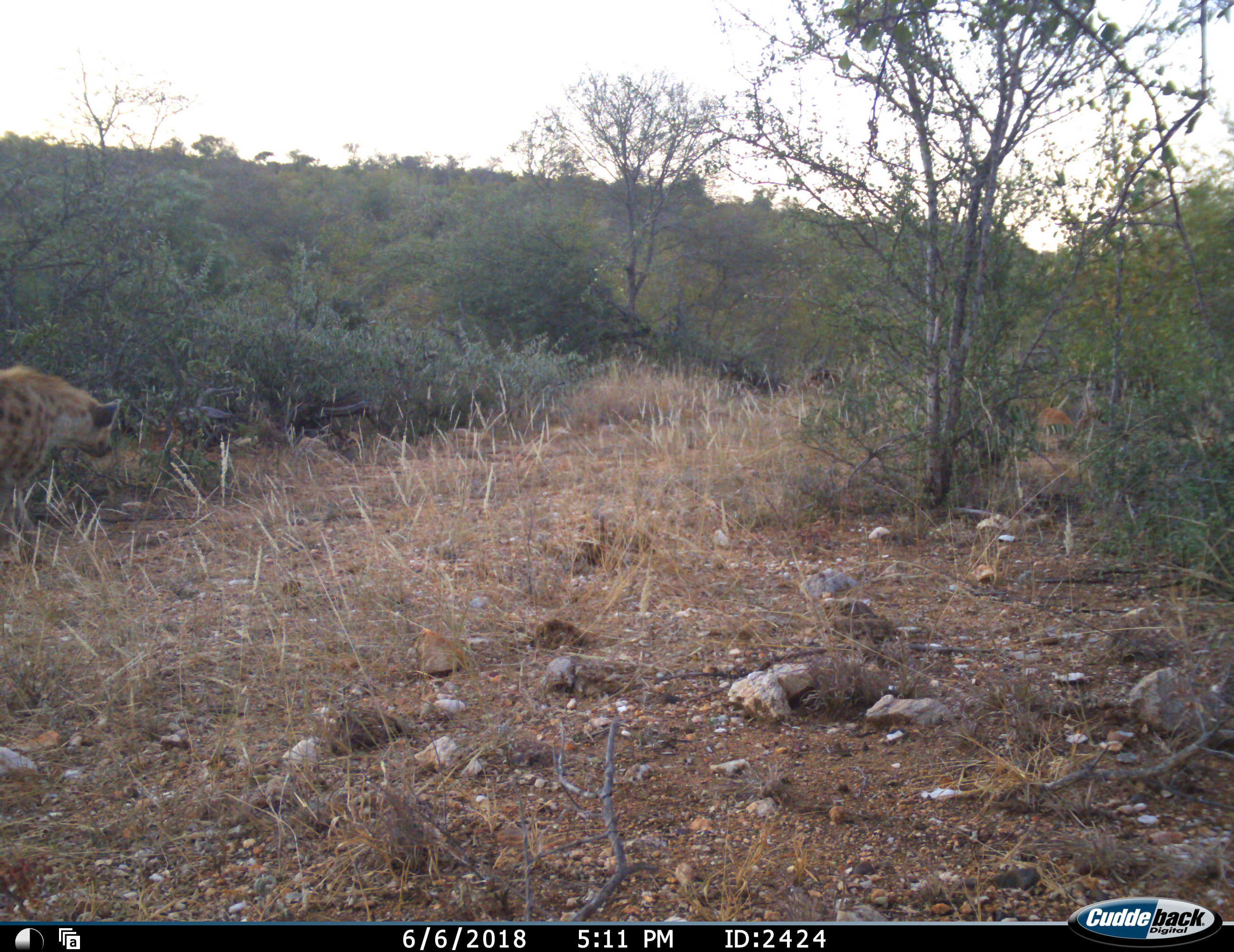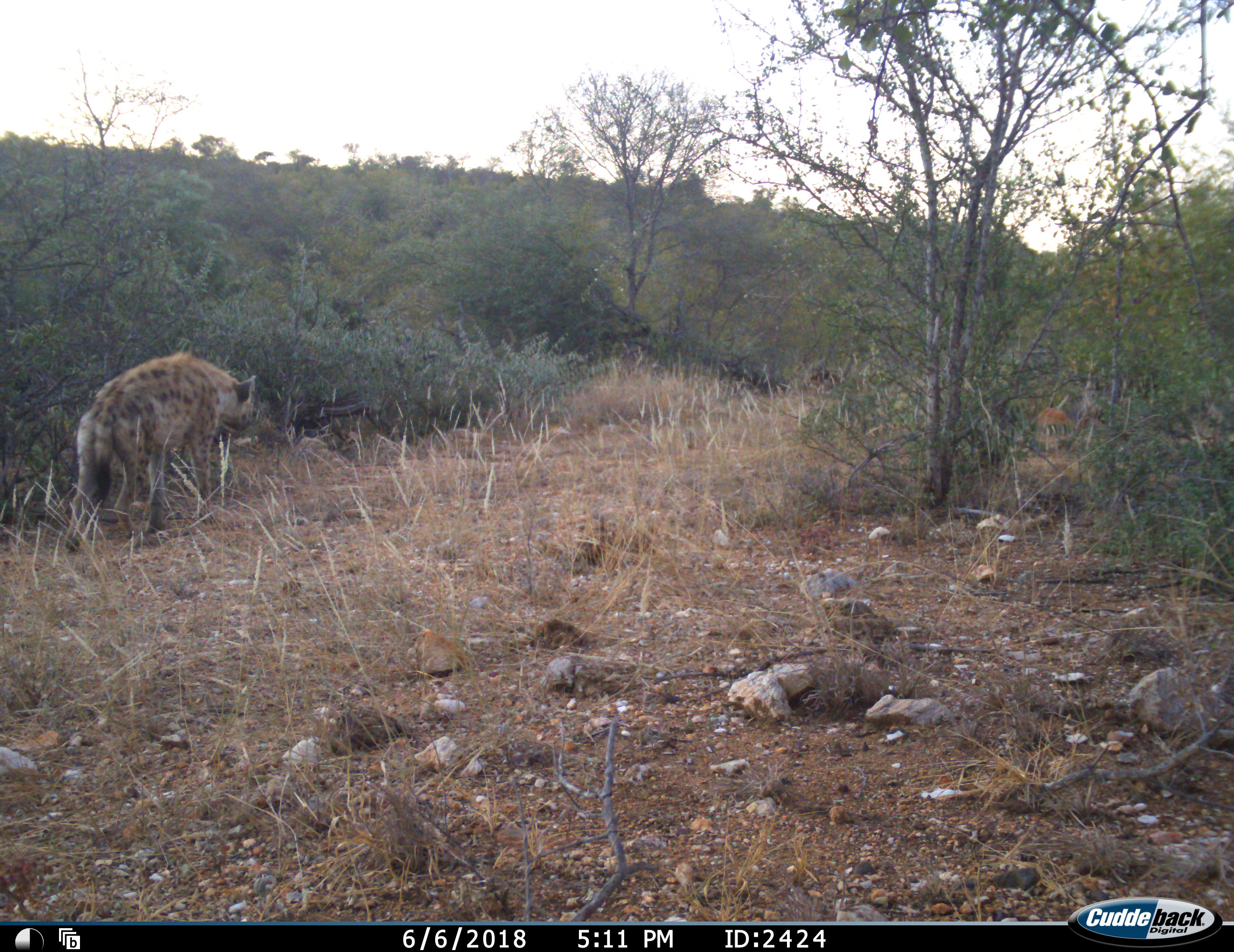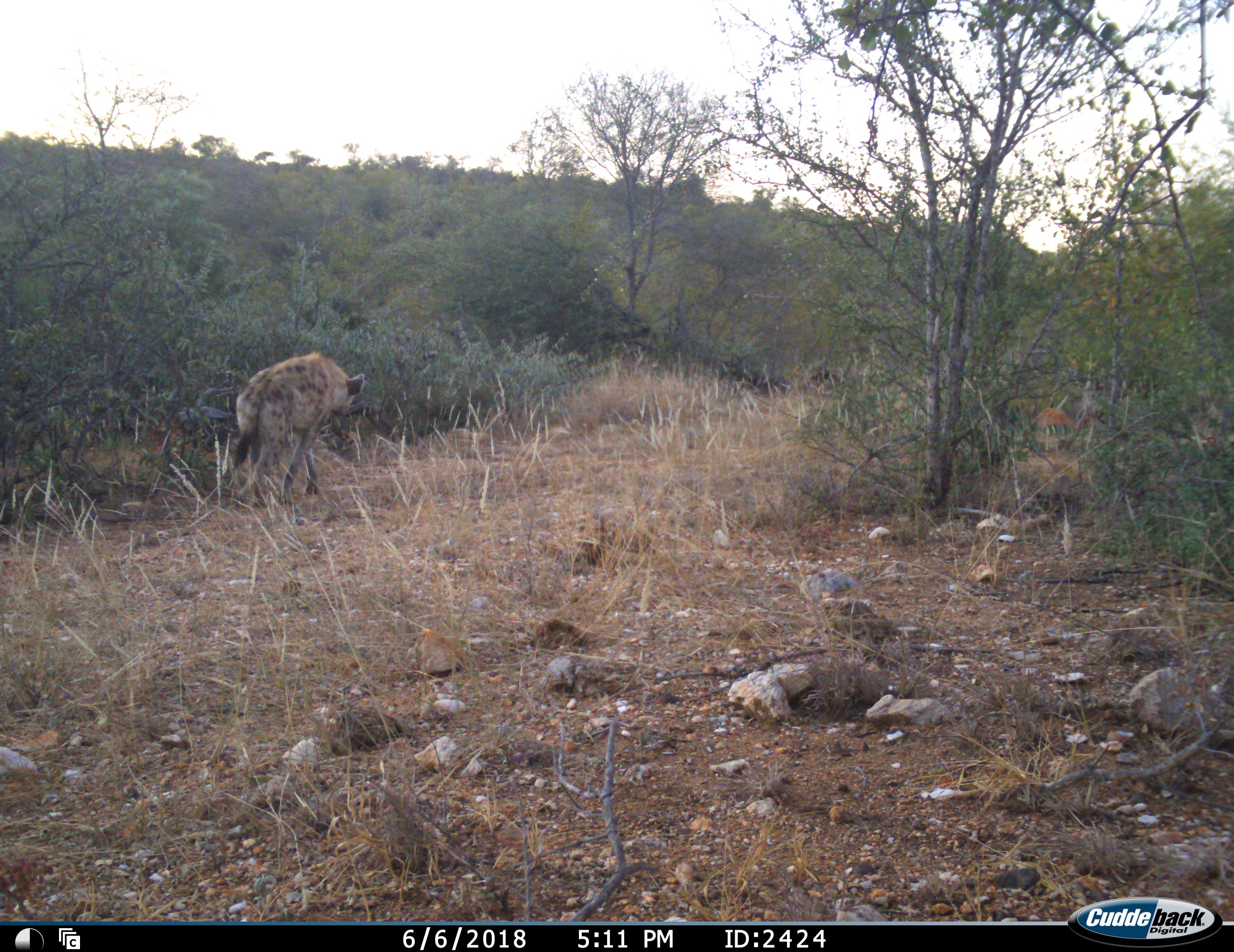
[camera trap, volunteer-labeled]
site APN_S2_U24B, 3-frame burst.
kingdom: Animalia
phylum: Chordata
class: Mammalia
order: Carnivora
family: Hyaenidae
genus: Crocuta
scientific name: Crocuta crocuta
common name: spotted hyena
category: hyenaspotted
Hyenaspotted (spotted hyena) (Crocuta crocuta), count 1. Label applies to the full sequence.